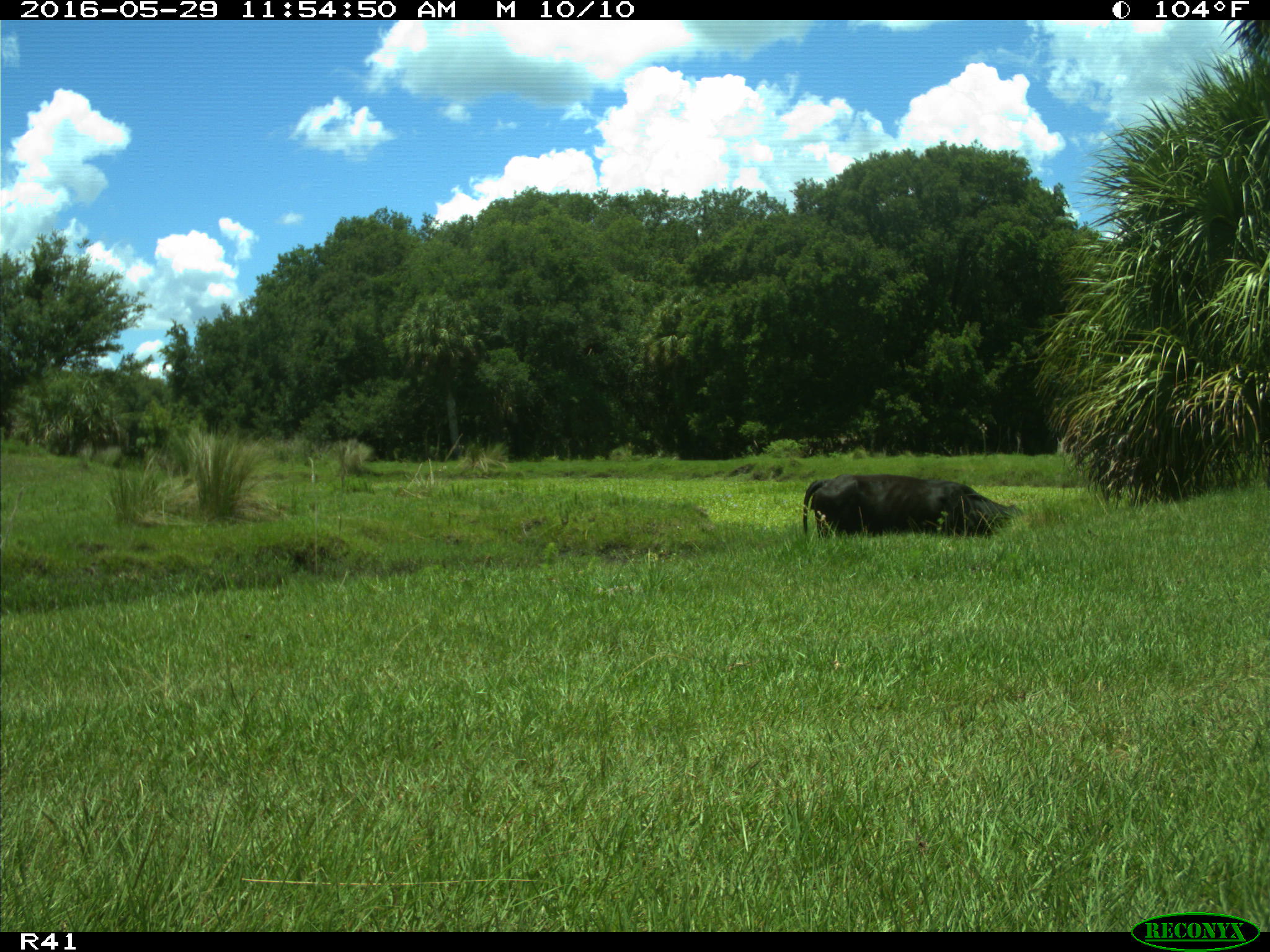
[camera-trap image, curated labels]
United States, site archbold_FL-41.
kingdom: Animalia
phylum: Chordata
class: Mammalia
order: Artiodactyla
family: Bovidae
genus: Bos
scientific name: Bos taurus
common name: domestic cow